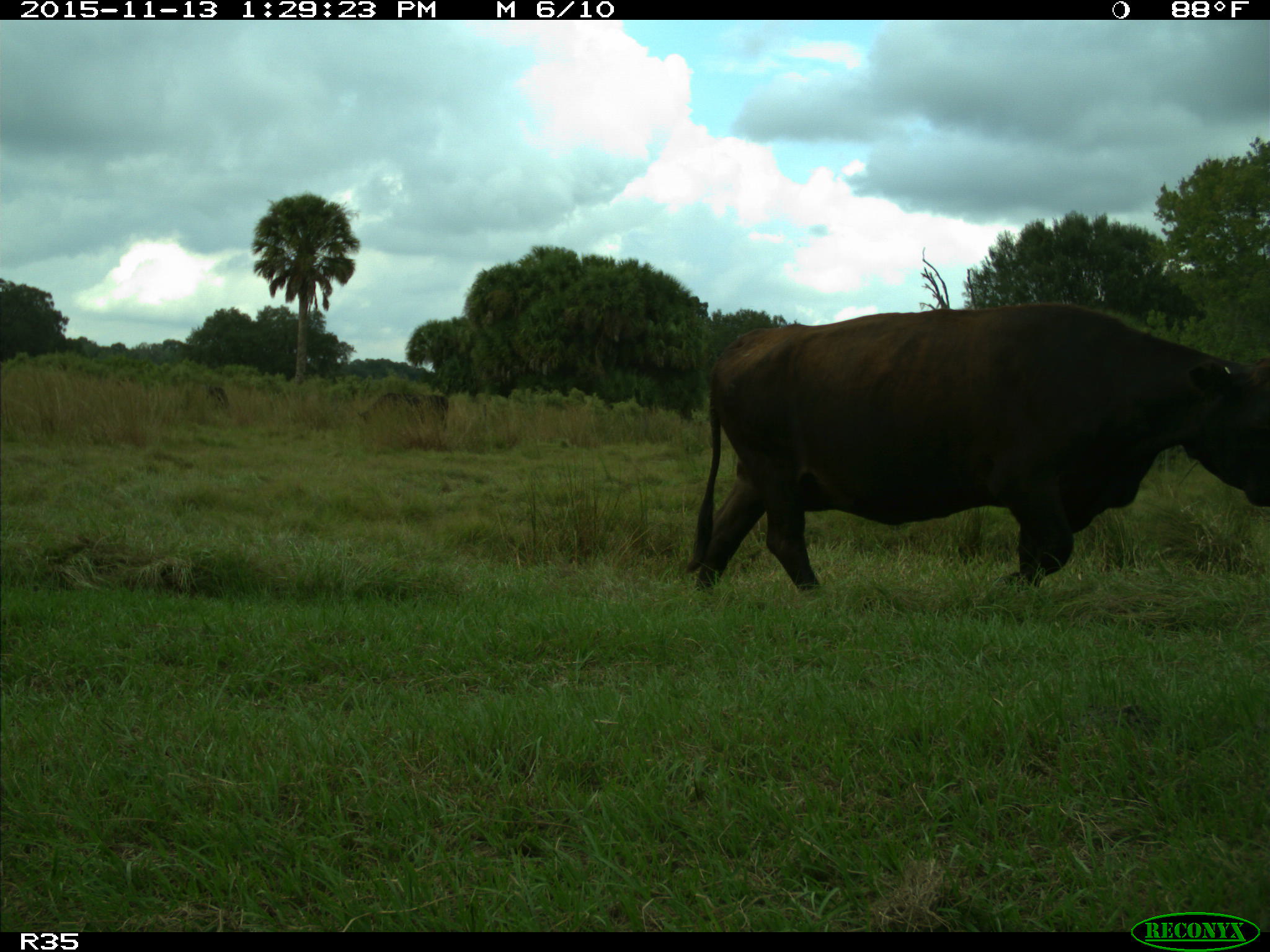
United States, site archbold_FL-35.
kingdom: Animalia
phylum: Chordata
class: Mammalia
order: Artiodactyla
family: Bovidae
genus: Bos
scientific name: Bos taurus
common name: domestic cow